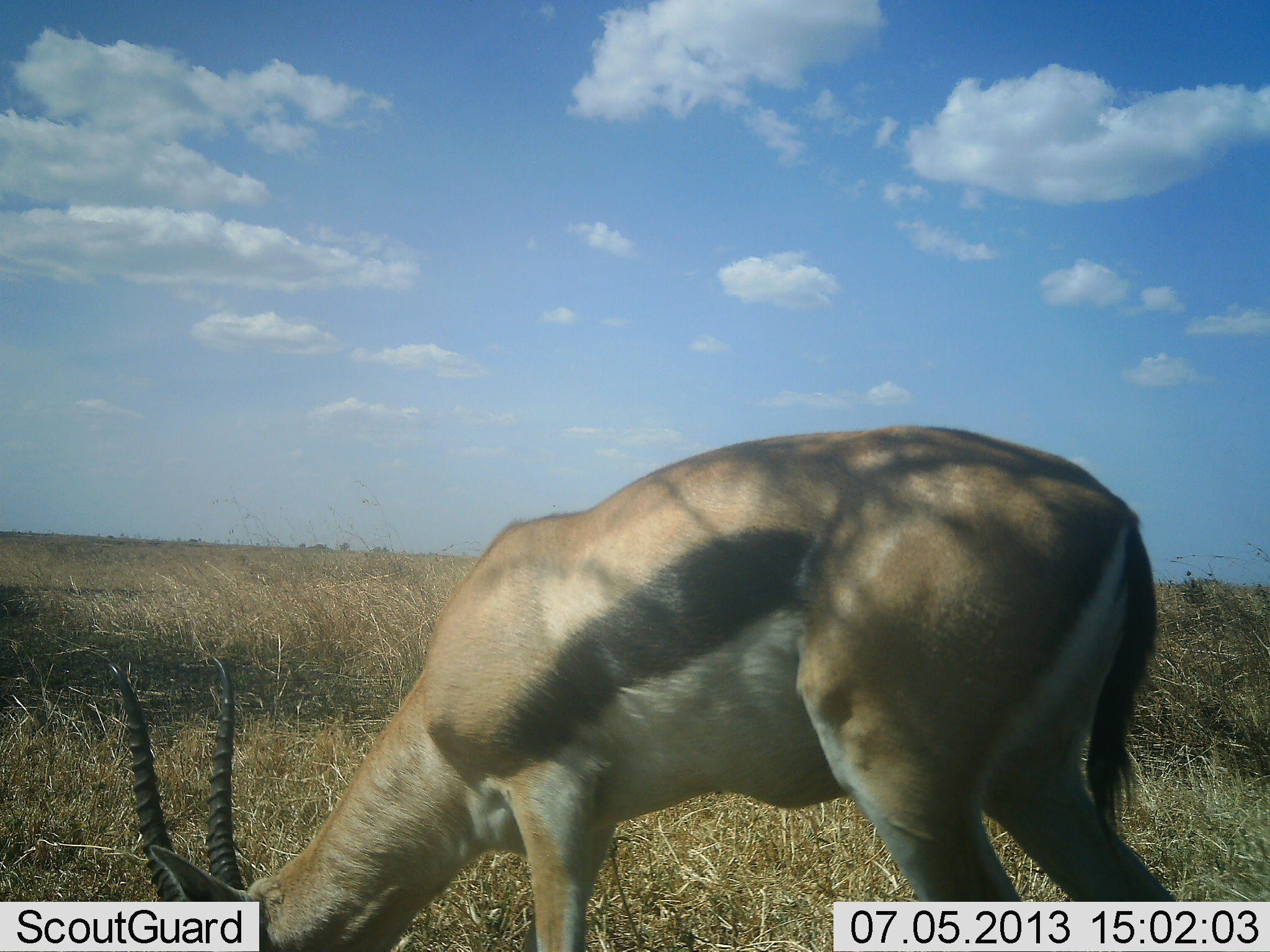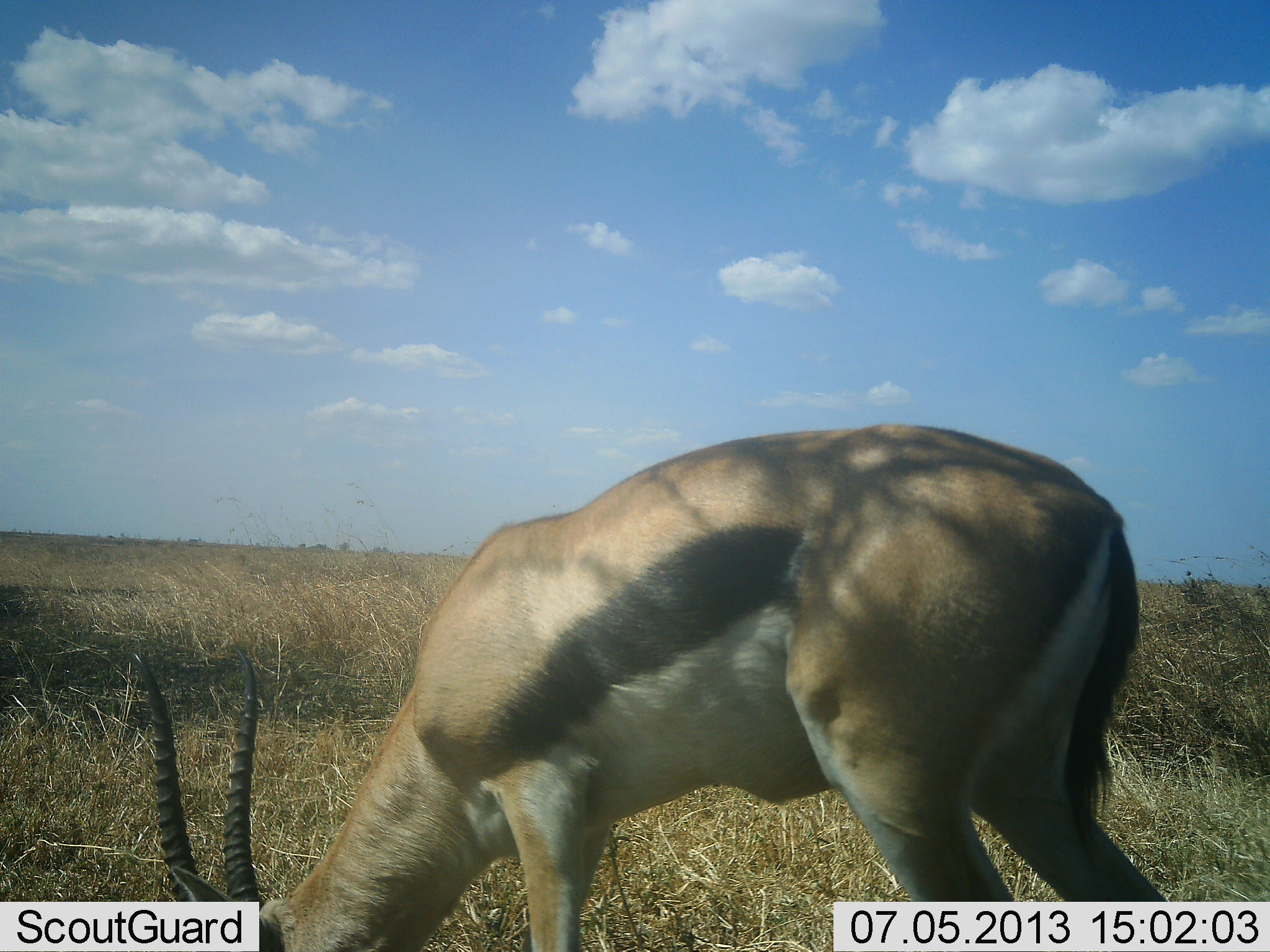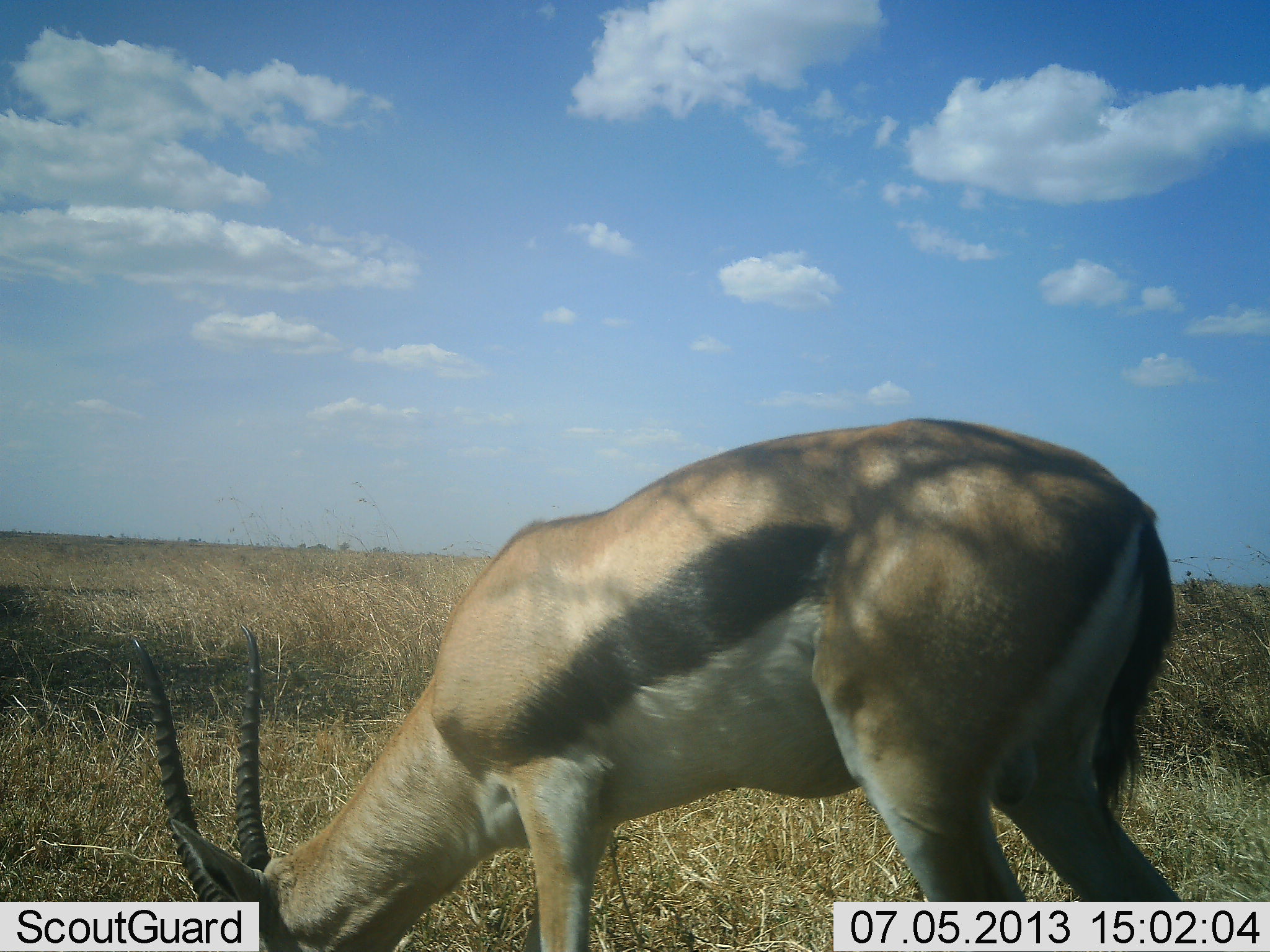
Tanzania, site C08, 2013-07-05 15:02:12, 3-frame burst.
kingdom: Animalia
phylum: Chordata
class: Mammalia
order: Artiodactyla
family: Bovidae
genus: Eudorcas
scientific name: Eudorcas thomsonii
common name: thomson's gazelle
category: gazellethomsons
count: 1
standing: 30%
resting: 0%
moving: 0%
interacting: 0%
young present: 0%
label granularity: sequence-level